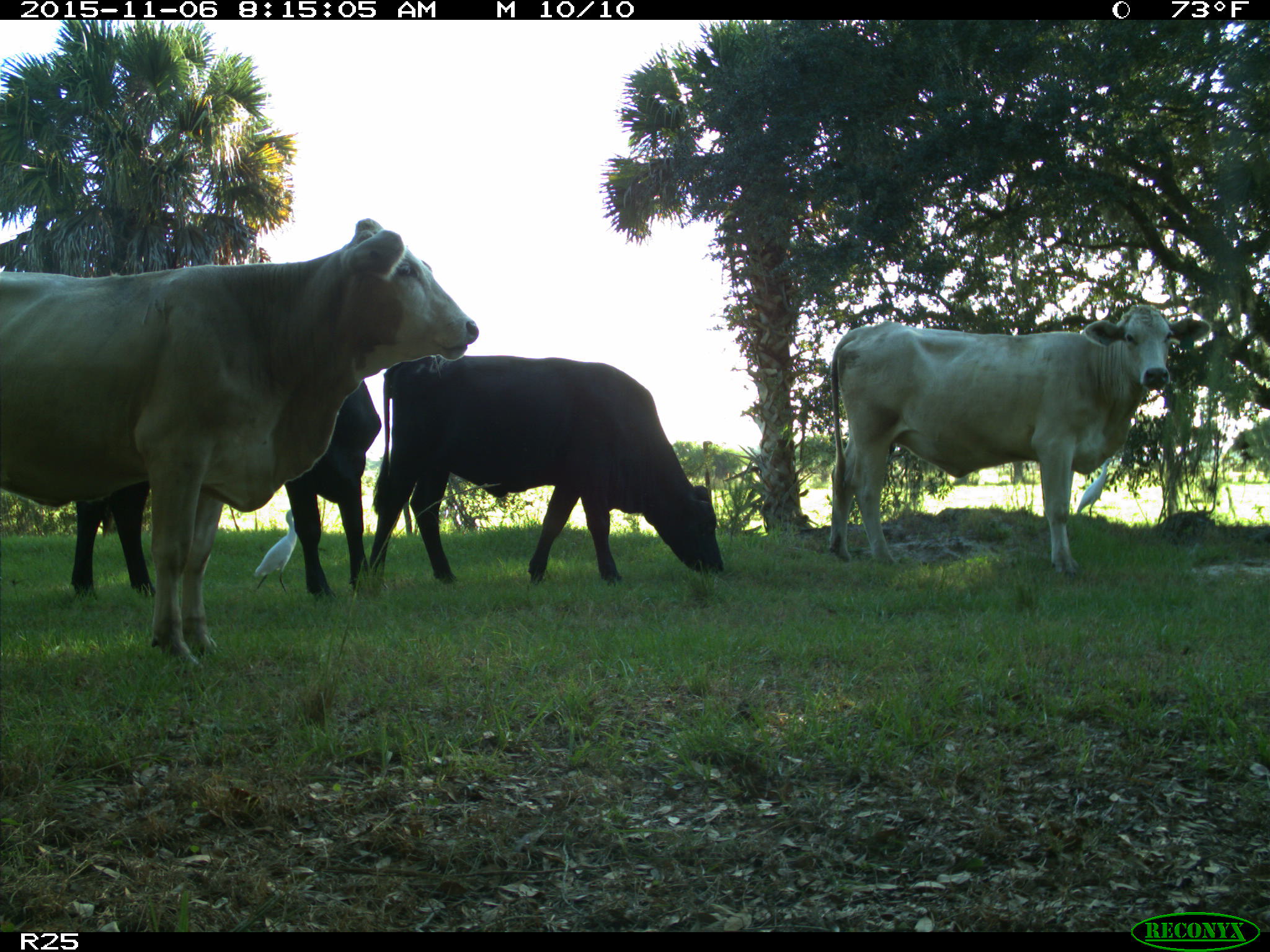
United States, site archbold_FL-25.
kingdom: Animalia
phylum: Chordata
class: Mammalia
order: Artiodactyla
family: Bovidae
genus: Bos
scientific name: Bos taurus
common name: domestic cow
Bos taurus (domestic cow).